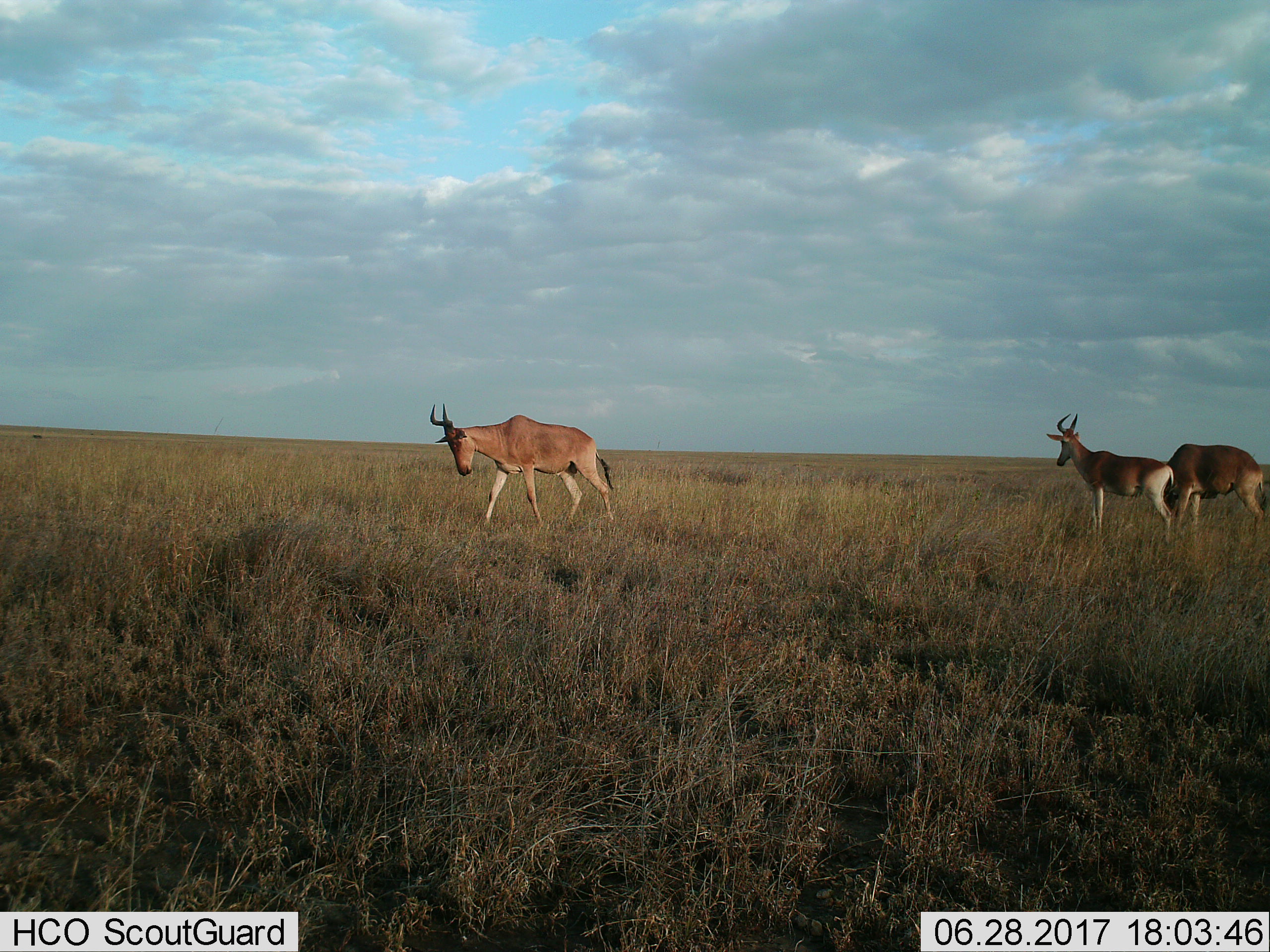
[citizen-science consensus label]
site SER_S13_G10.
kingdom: Animalia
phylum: Chordata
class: Mammalia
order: Artiodactyla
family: Bovidae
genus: Alcelaphus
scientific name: Alcelaphus buselaphus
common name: hartebeest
Hartebeest (Alcelaphus buselaphus), count 3. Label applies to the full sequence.